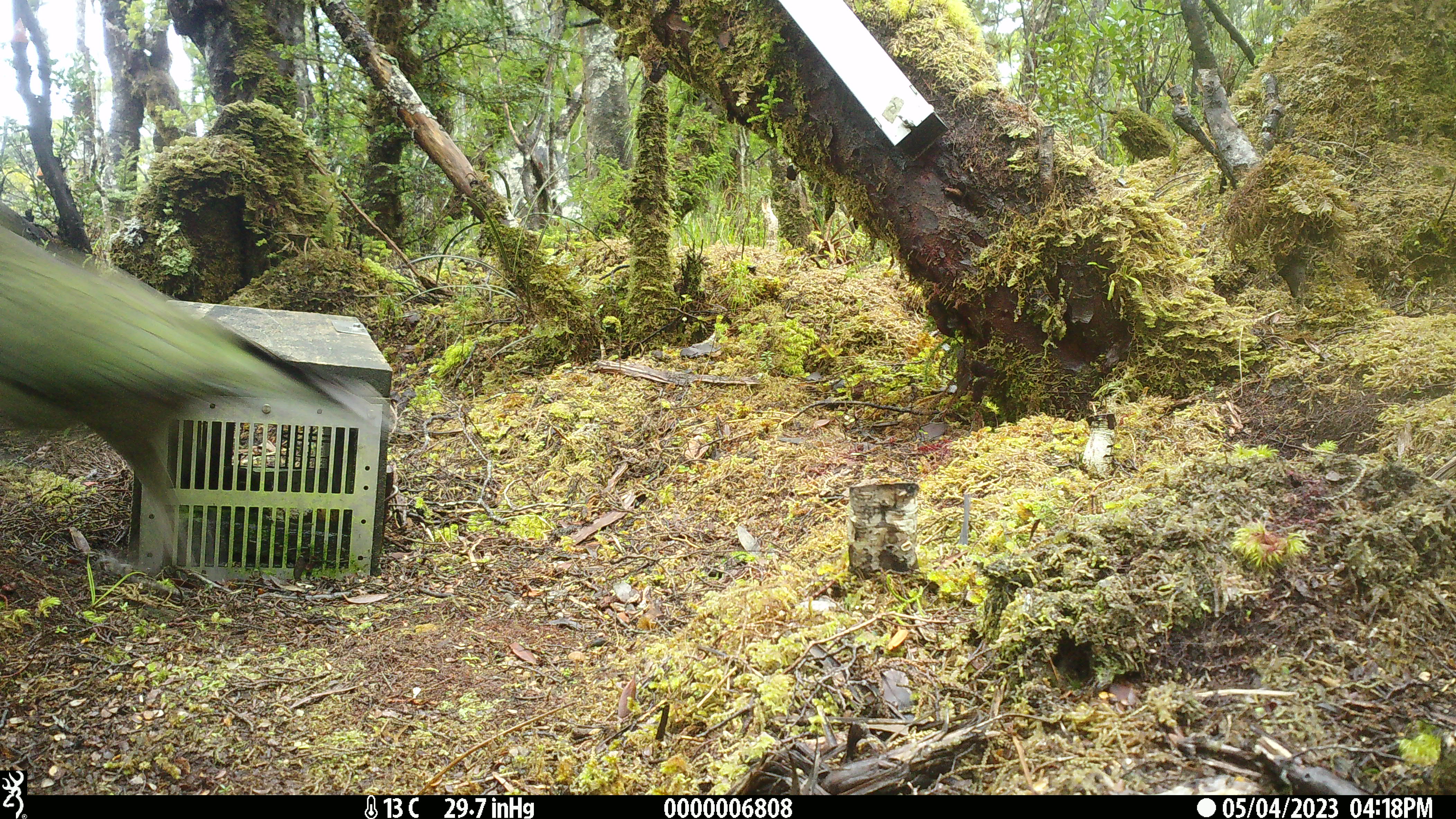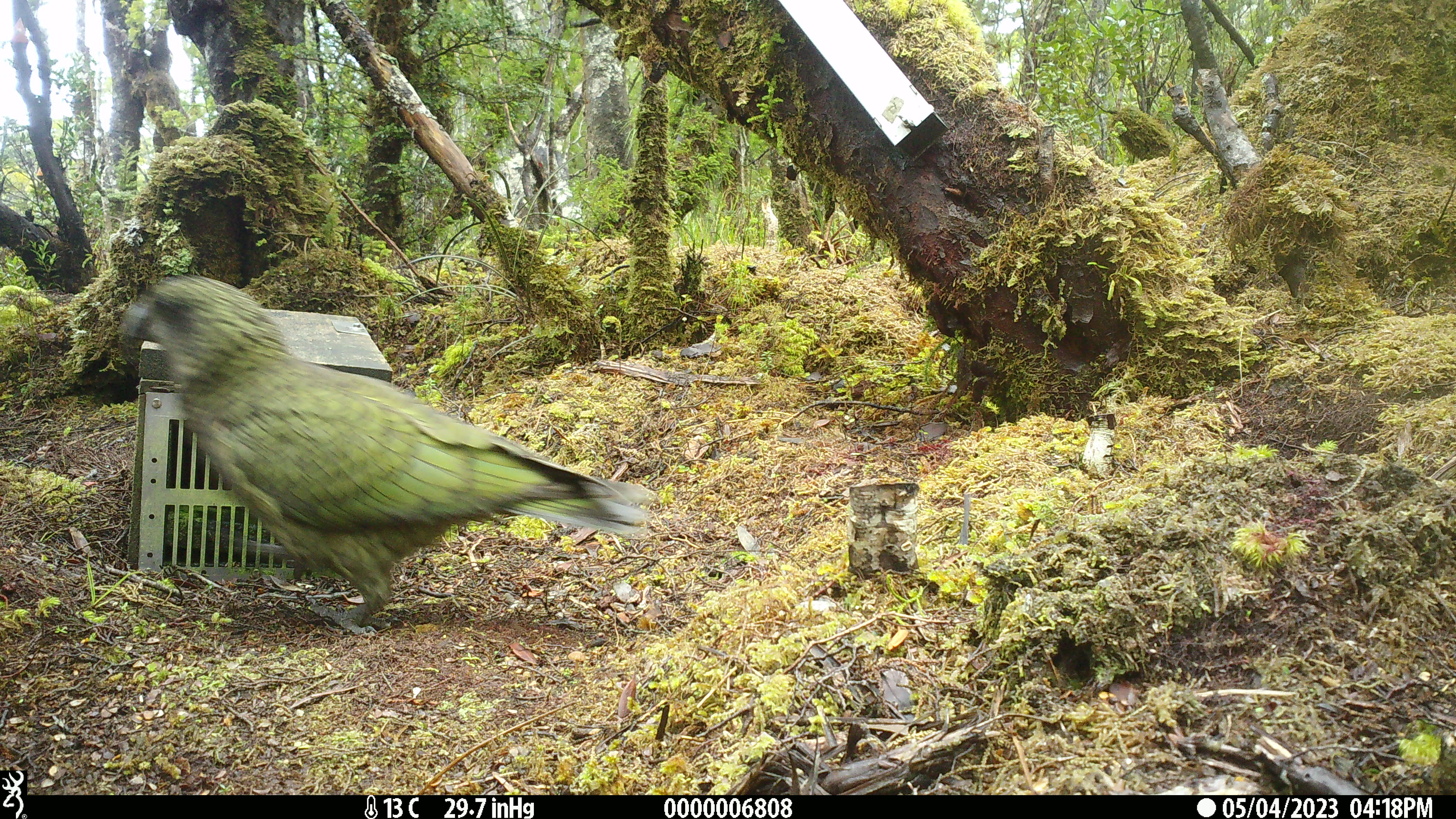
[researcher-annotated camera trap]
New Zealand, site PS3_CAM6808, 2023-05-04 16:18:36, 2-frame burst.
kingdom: Animalia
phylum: Chordata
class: Aves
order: Psittaciformes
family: Strigopidae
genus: Nestor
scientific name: Nestor notabilis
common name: kea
Kea (Nestor notabilis).